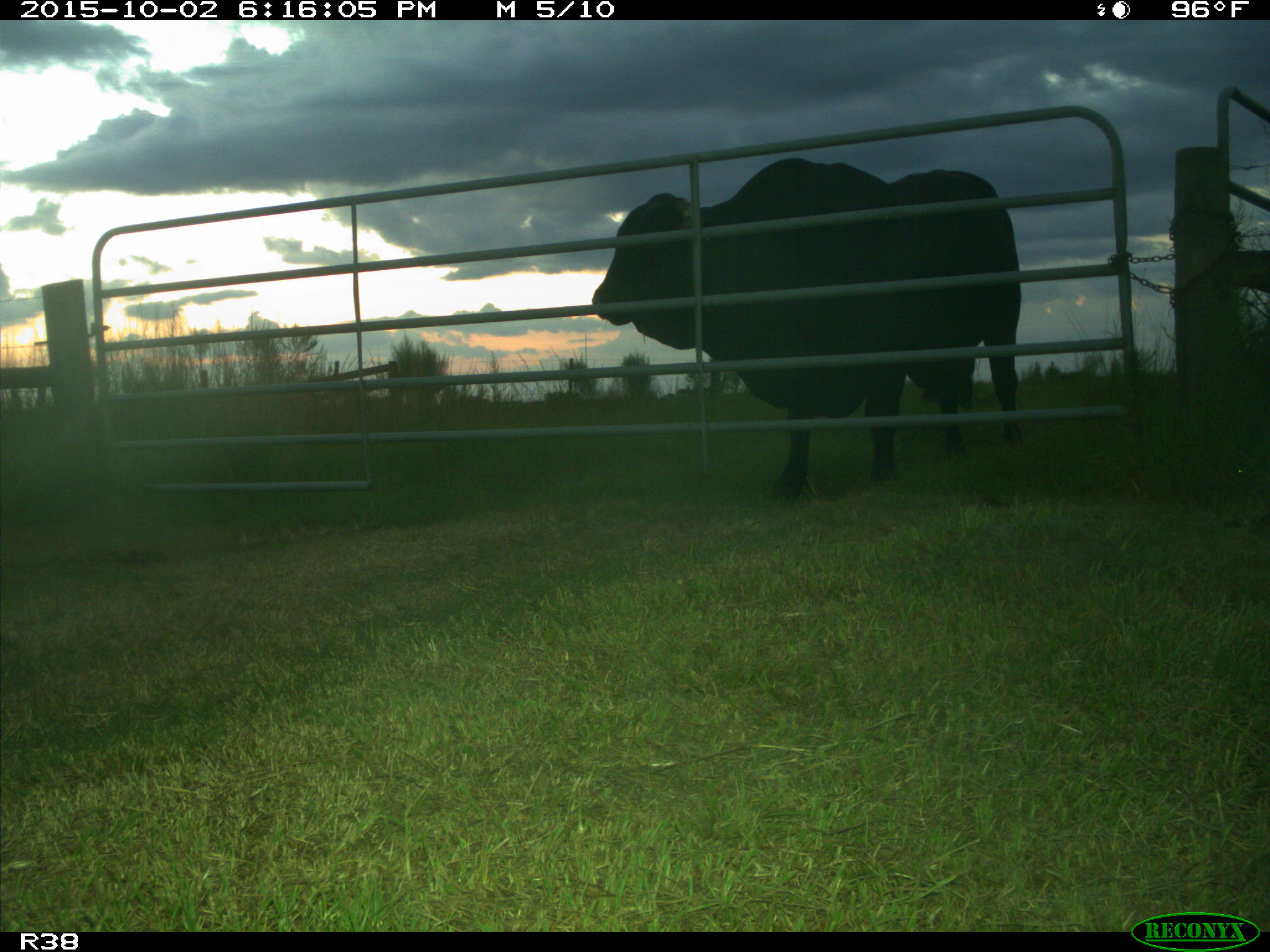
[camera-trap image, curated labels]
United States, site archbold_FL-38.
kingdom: Animalia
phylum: Chordata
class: Mammalia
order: Artiodactyla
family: Bovidae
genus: Bos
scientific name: Bos taurus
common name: domestic cow